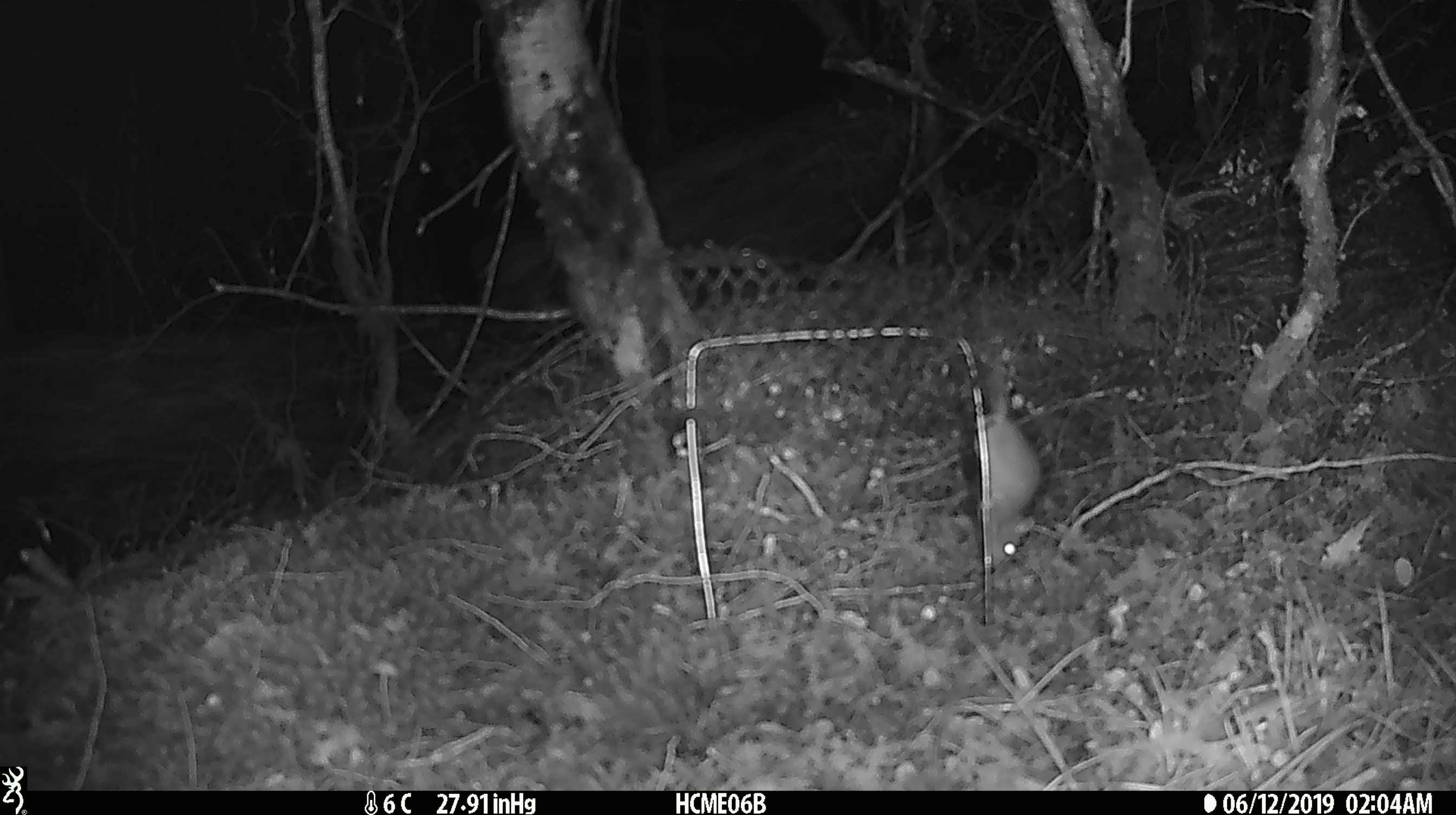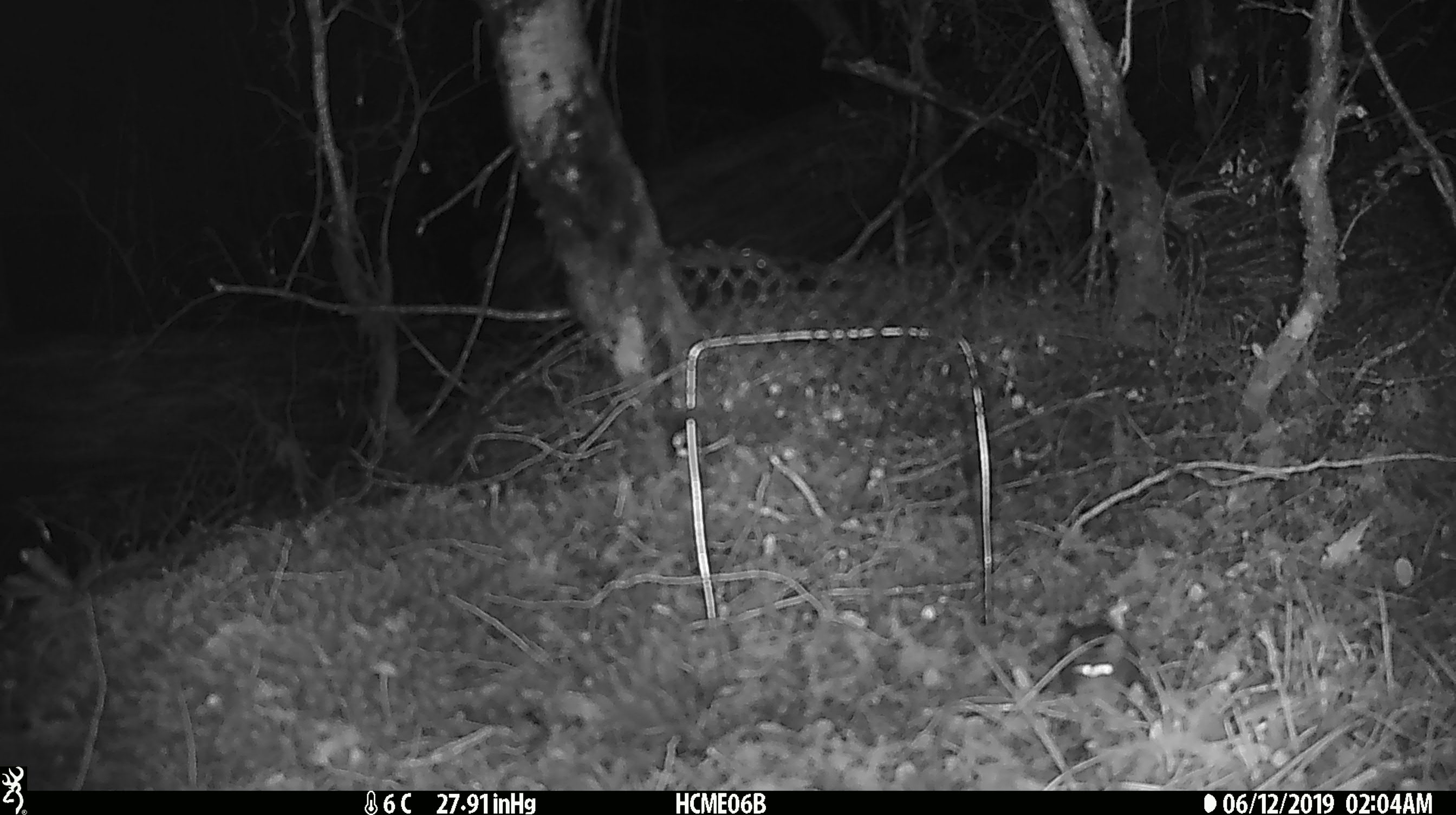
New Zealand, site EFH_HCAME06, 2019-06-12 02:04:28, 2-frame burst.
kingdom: Animalia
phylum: Chordata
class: Mammalia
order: Rodentia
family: Muridae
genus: Mus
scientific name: Mus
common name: mouse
Mouse (Mus).